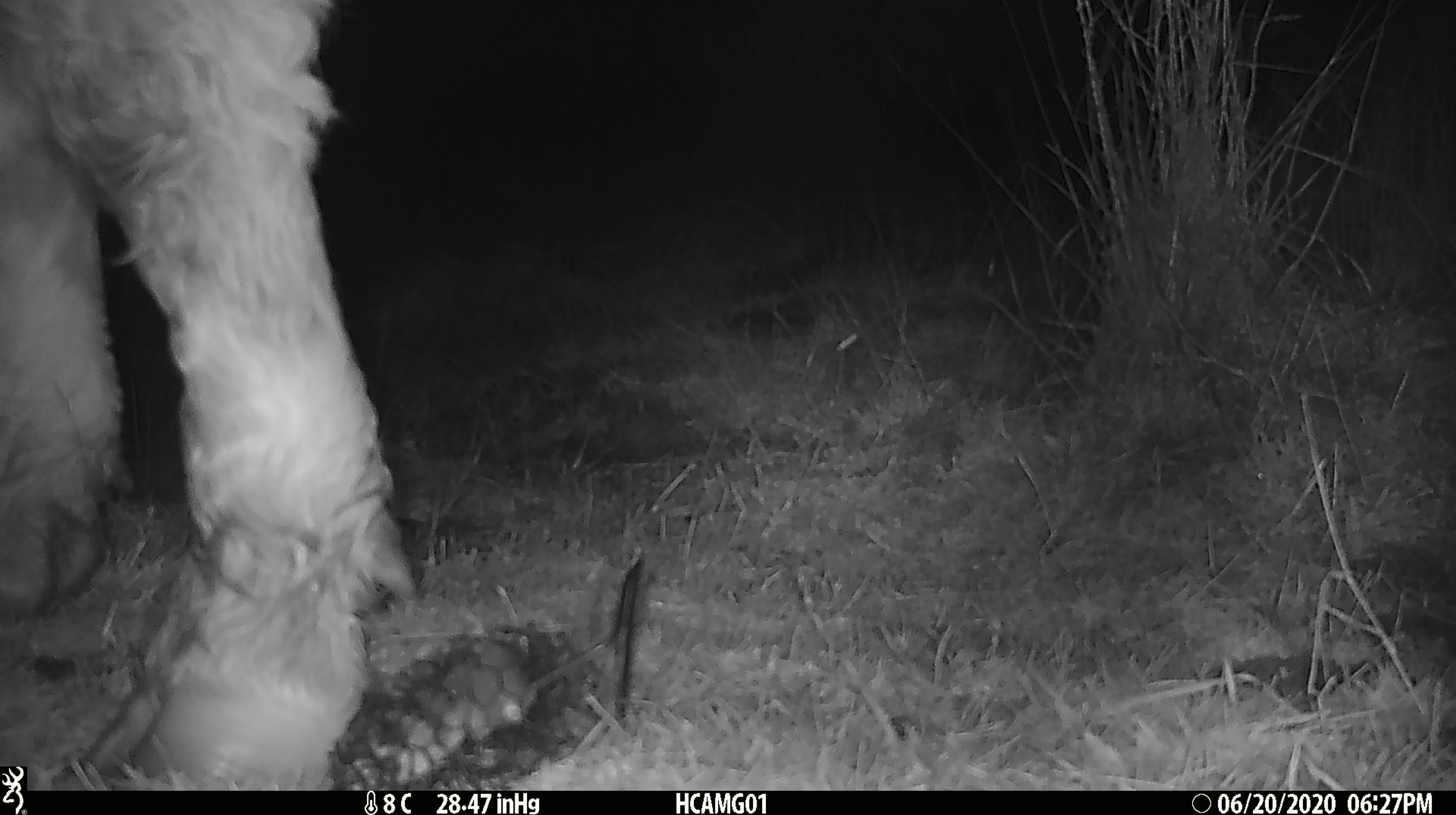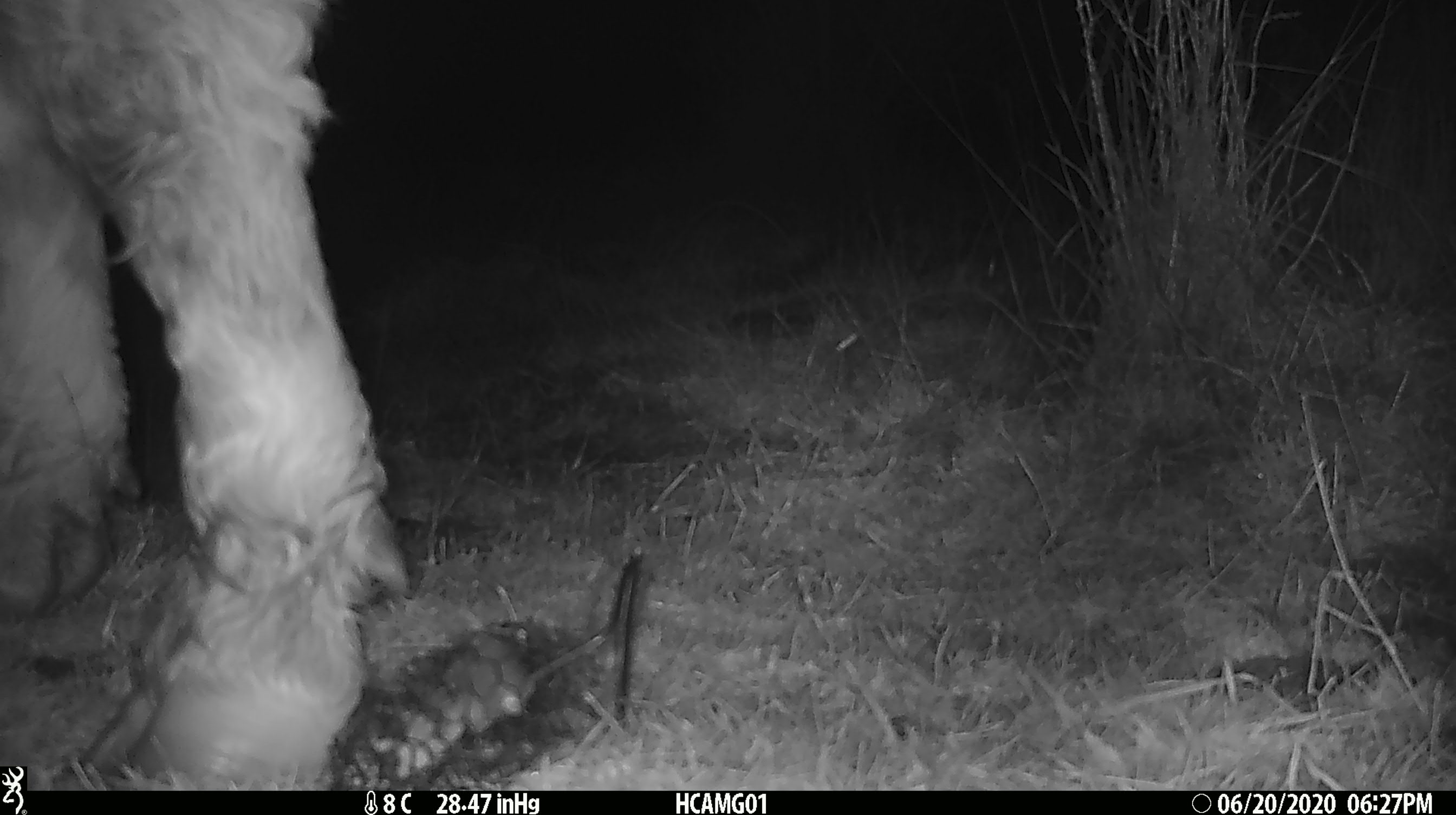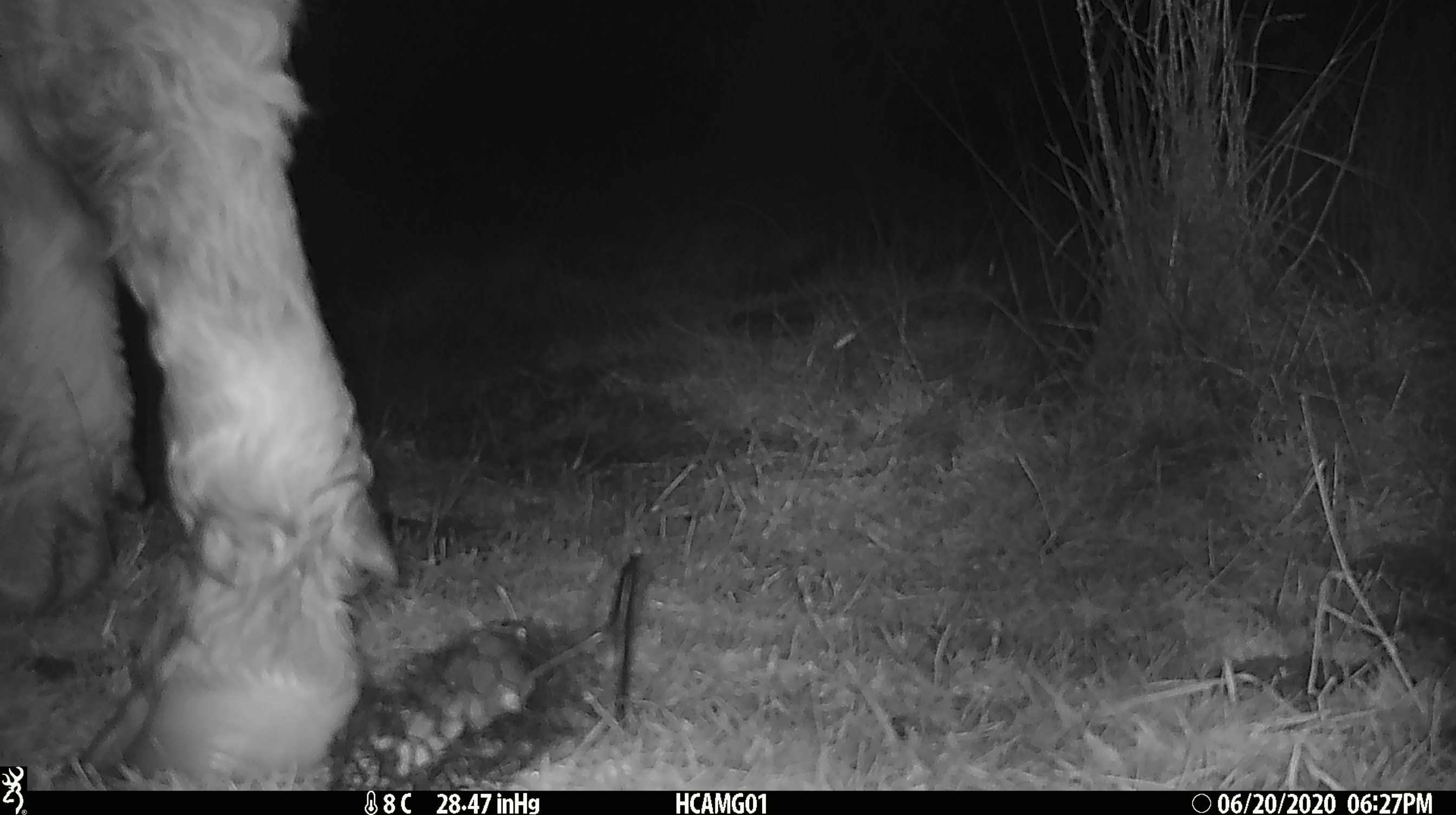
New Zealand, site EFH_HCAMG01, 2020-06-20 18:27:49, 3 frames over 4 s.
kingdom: Animalia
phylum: Chordata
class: Mammalia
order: Artiodactyla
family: Bovidae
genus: Bos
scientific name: Bos taurus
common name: domestic cow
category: cow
Cow (domestic cow) (Bos taurus).